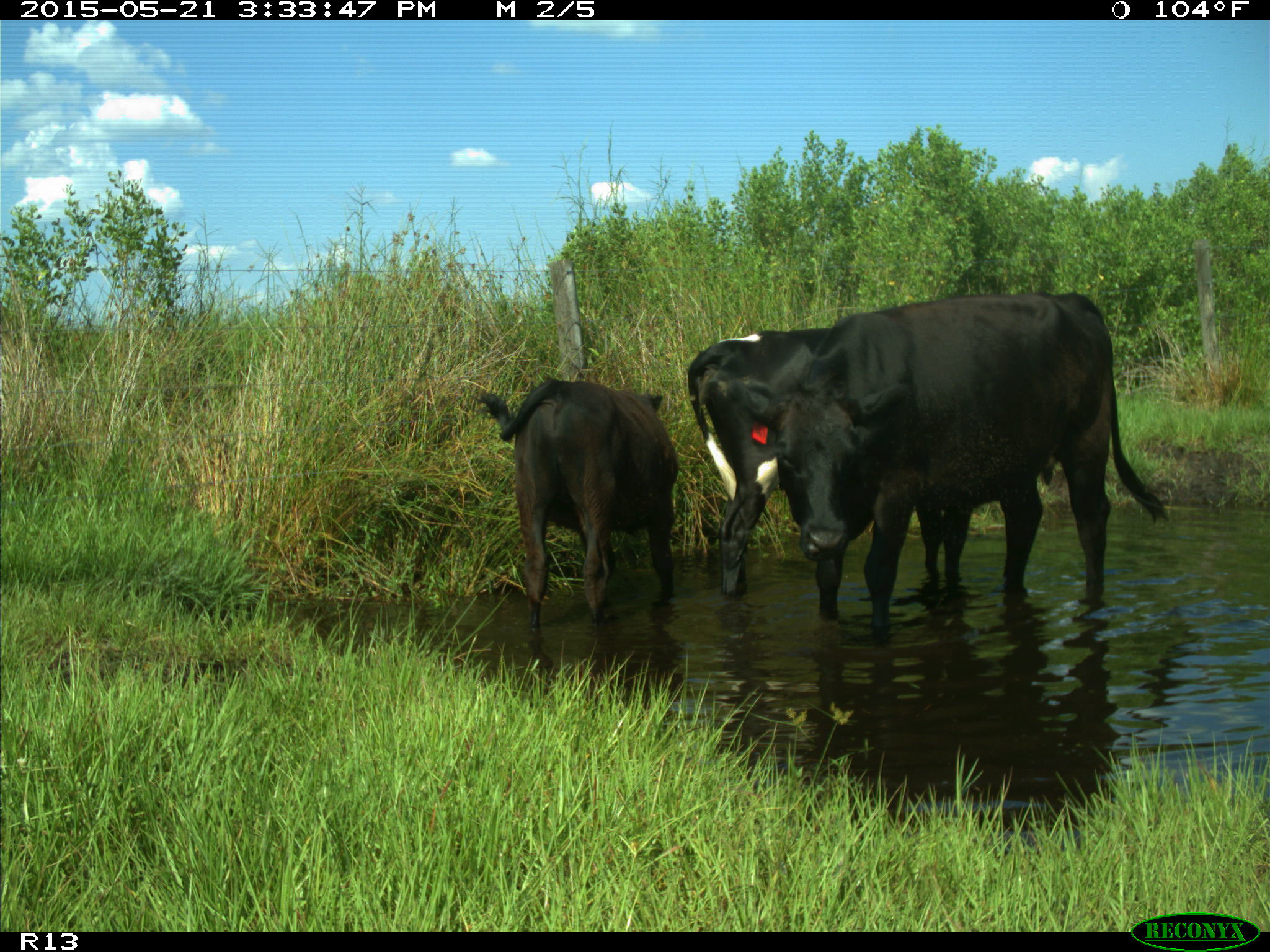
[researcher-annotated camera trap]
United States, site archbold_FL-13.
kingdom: Animalia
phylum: Chordata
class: Mammalia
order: Artiodactyla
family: Bovidae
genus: Bos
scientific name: Bos taurus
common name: domestic cow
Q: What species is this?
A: Bos taurus (domestic cow).